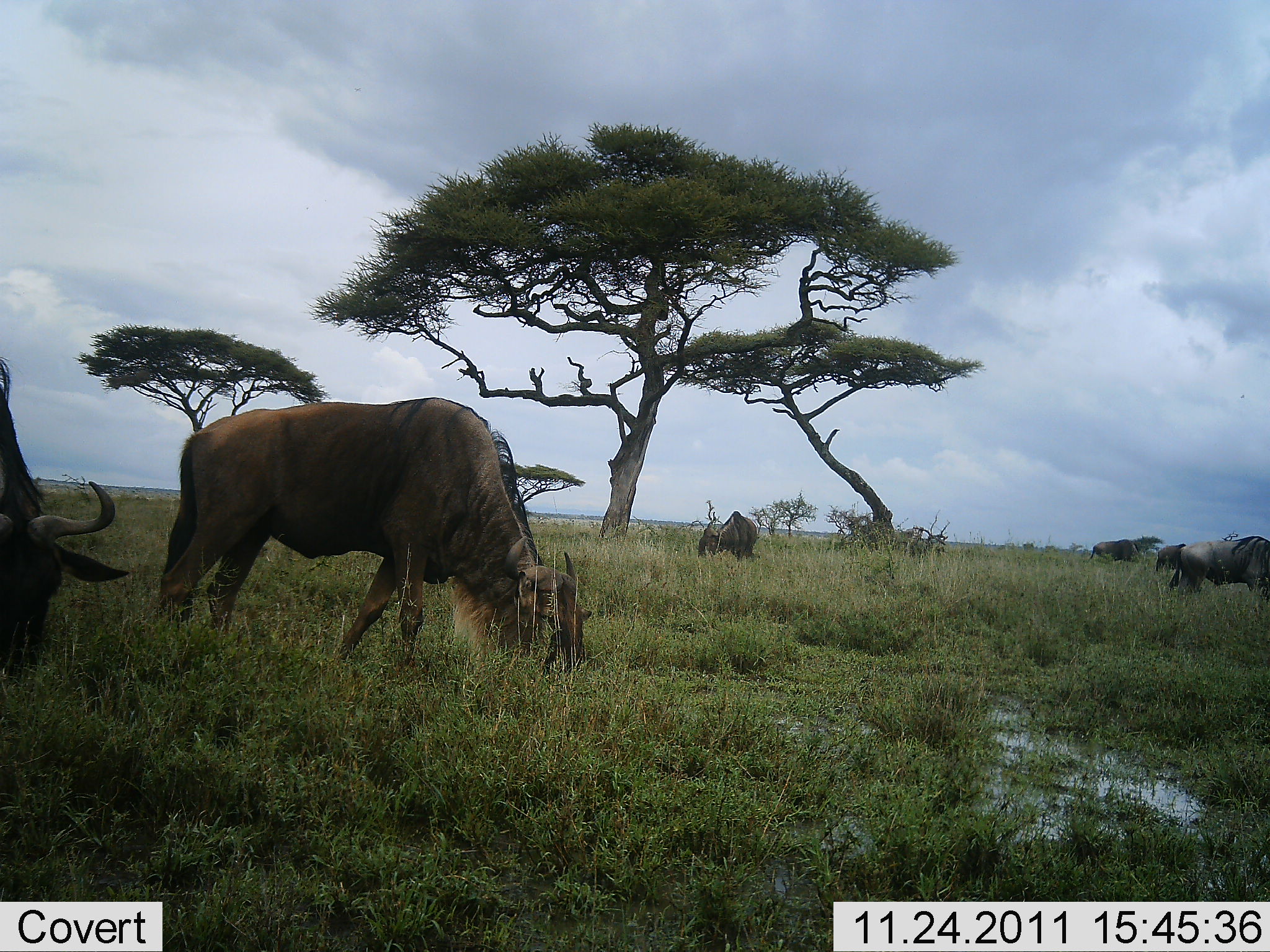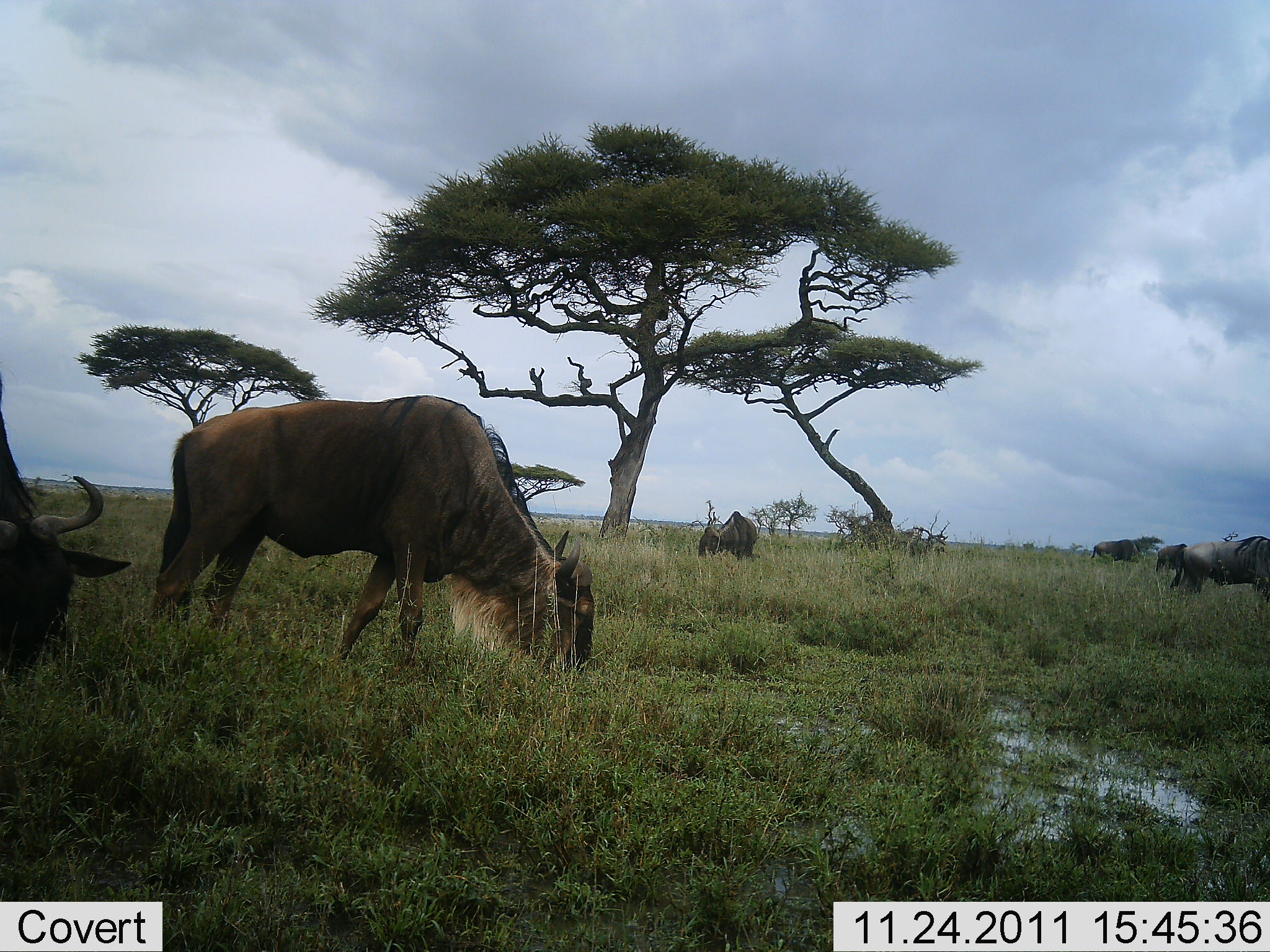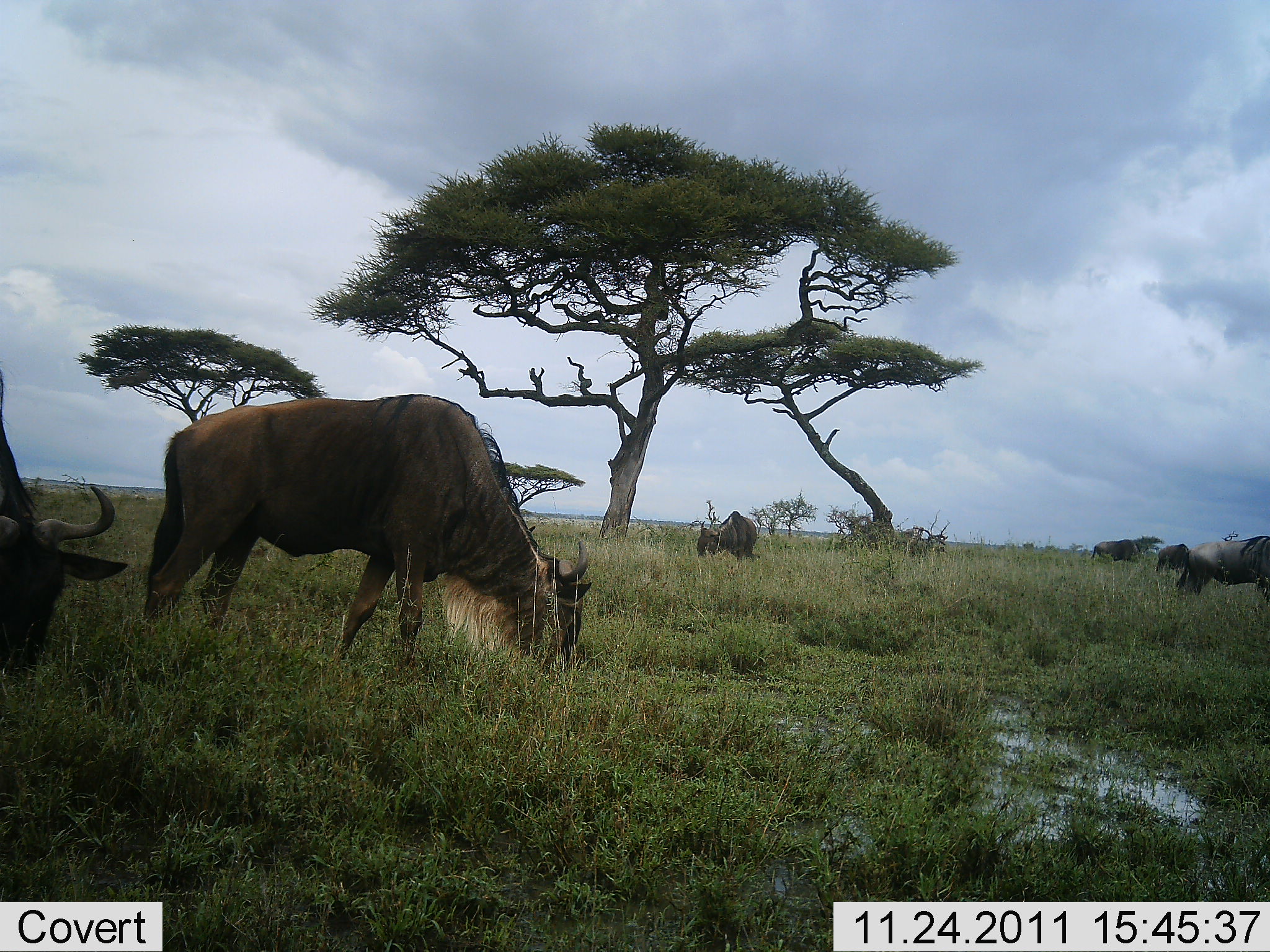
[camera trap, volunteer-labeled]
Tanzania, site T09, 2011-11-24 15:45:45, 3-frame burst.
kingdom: Animalia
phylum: Chordata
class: Mammalia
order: Artiodactyla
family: Bovidae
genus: Connochaetes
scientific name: Connochaetes taurinus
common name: blue wildebeest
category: wildebeest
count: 6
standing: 29%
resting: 0%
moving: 0%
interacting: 0%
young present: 0%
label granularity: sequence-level